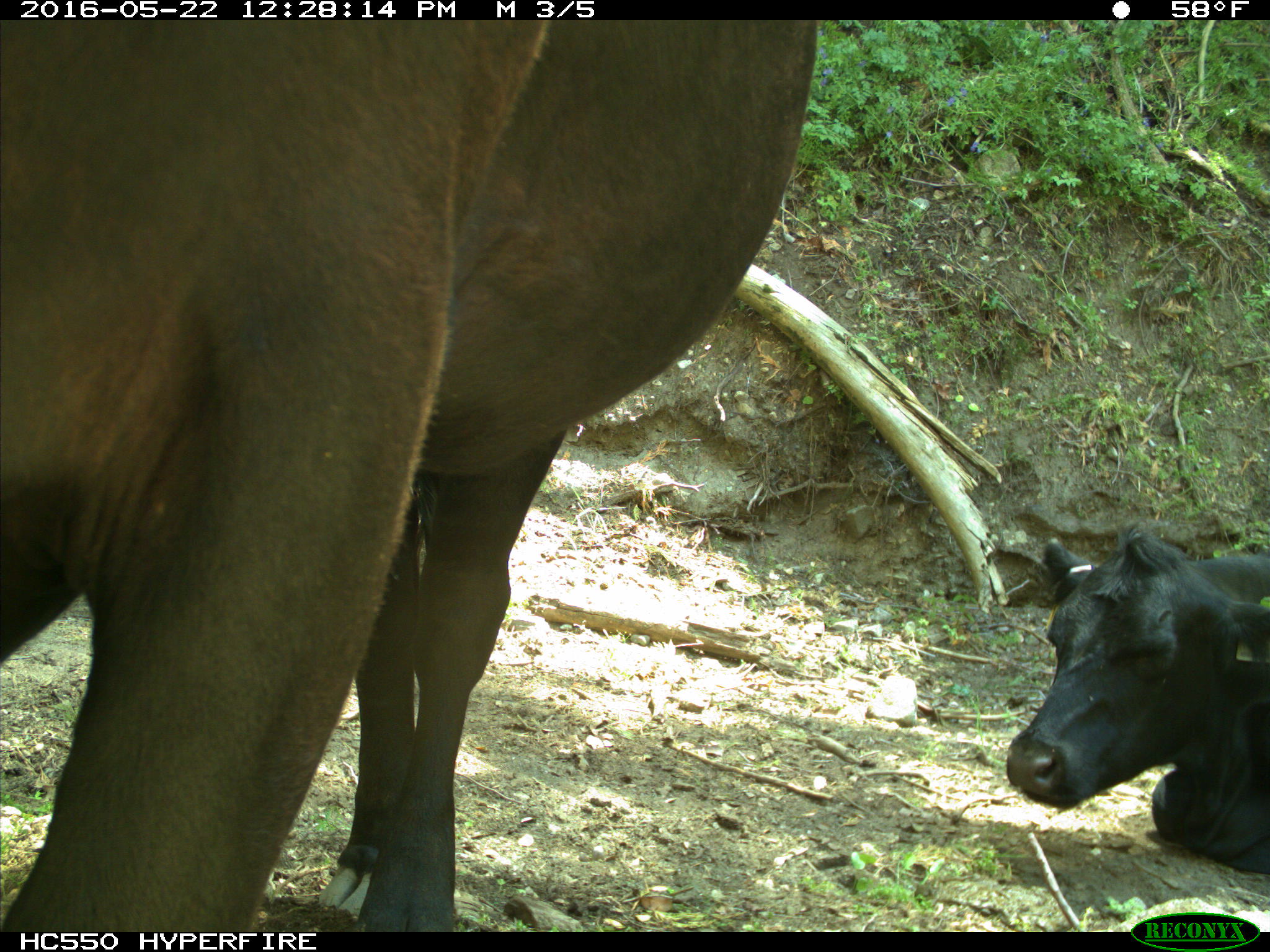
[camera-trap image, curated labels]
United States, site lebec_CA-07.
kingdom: Animalia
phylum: Chordata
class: Mammalia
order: Artiodactyla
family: Bovidae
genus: Bos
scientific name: Bos taurus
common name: domestic cow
Bos taurus (domestic cow).